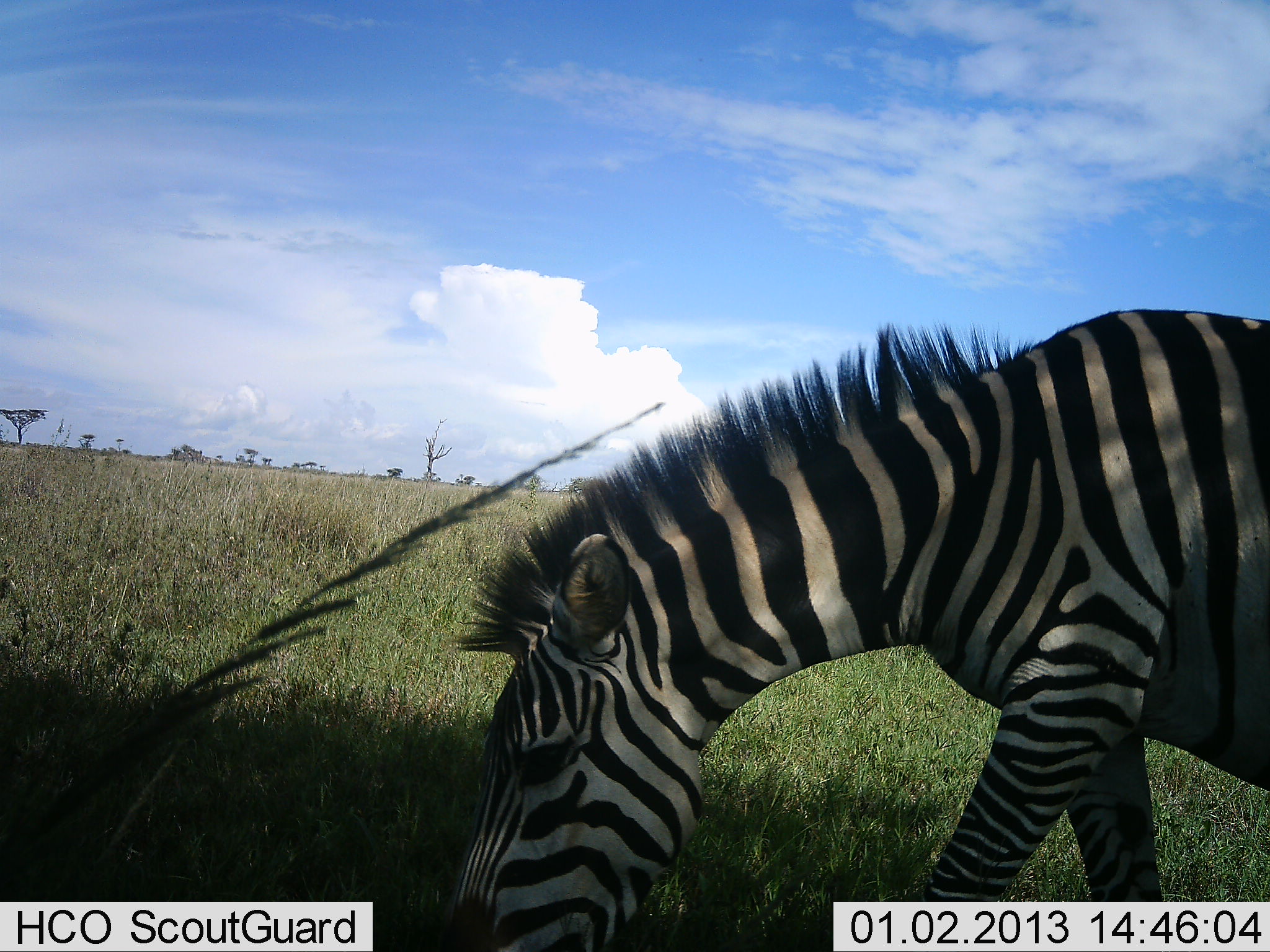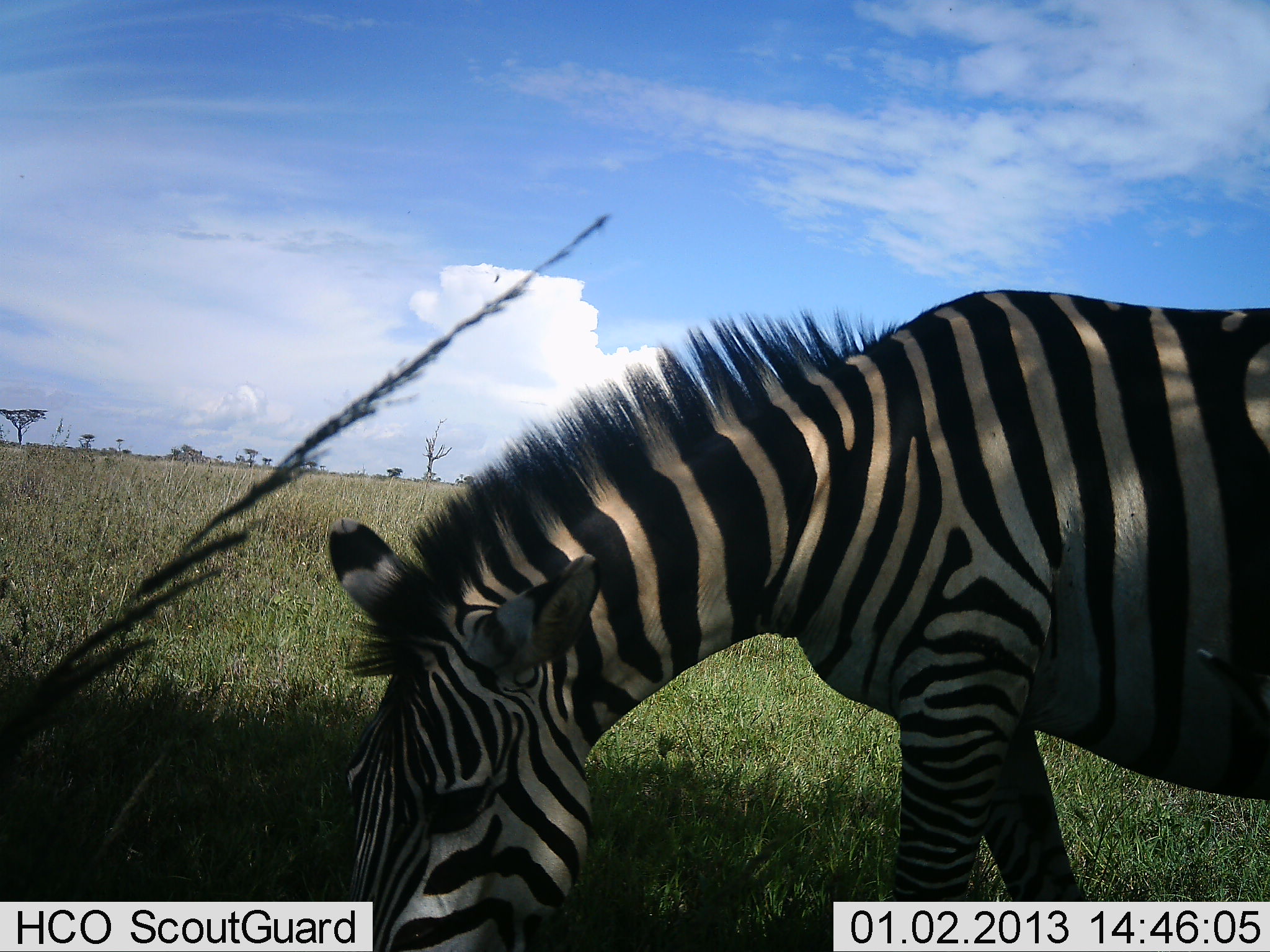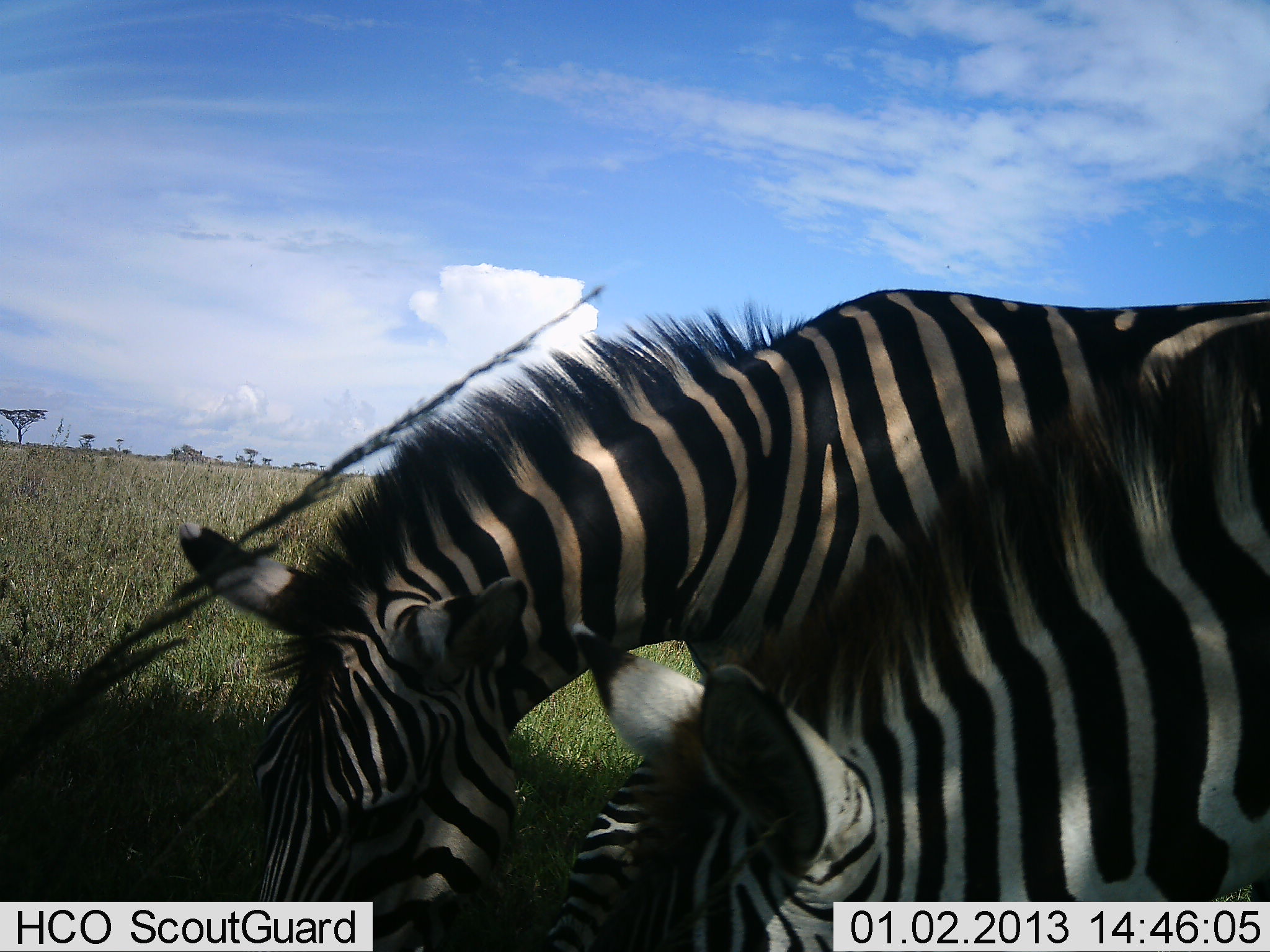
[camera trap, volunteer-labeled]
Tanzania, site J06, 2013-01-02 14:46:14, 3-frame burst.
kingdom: Animalia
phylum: Chordata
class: Mammalia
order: Perissodactyla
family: Equidae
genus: Equus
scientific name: Equus quagga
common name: plains zebra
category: zebra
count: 2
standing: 6%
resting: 0%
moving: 26%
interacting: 9%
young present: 3%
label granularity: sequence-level